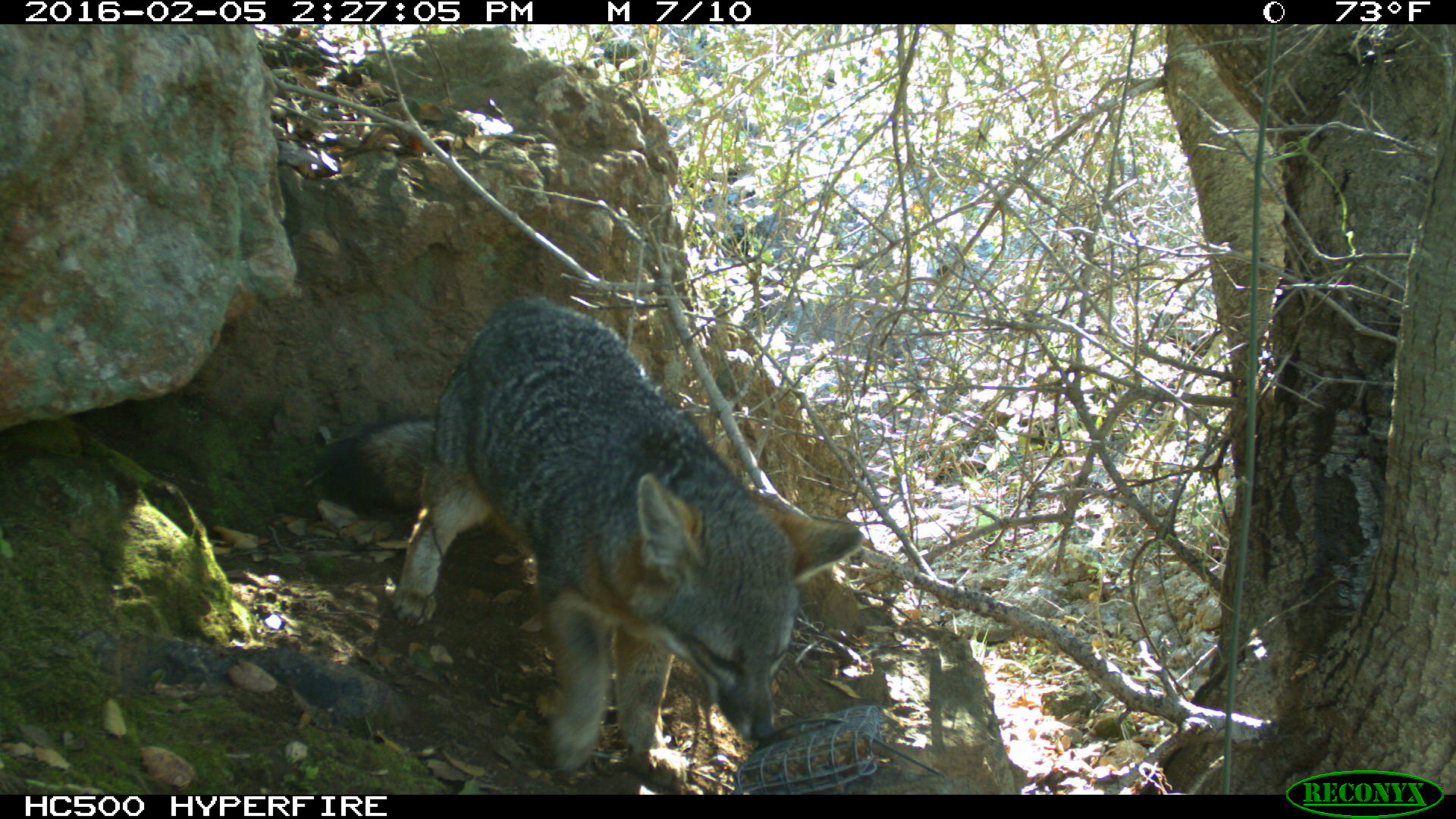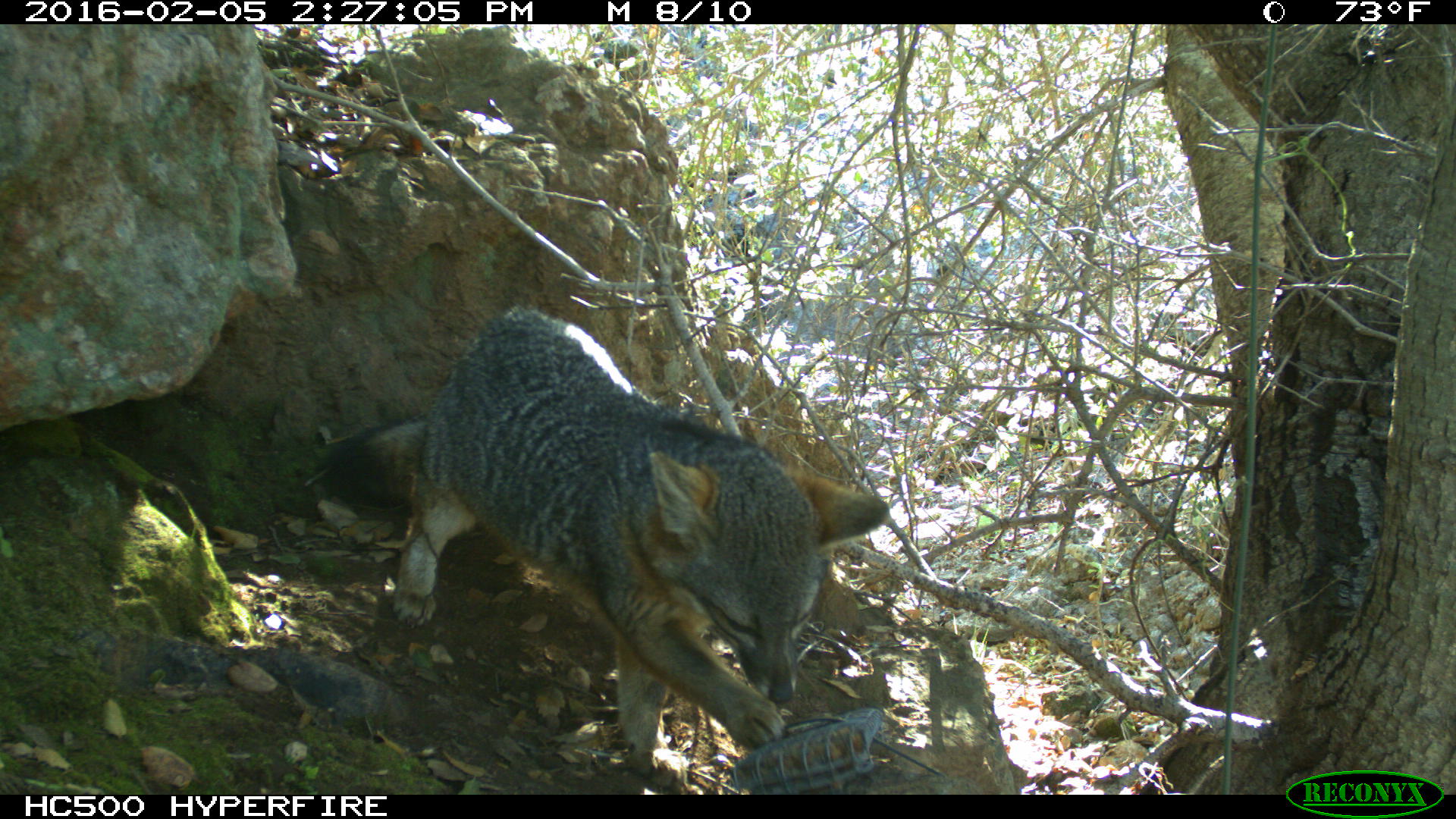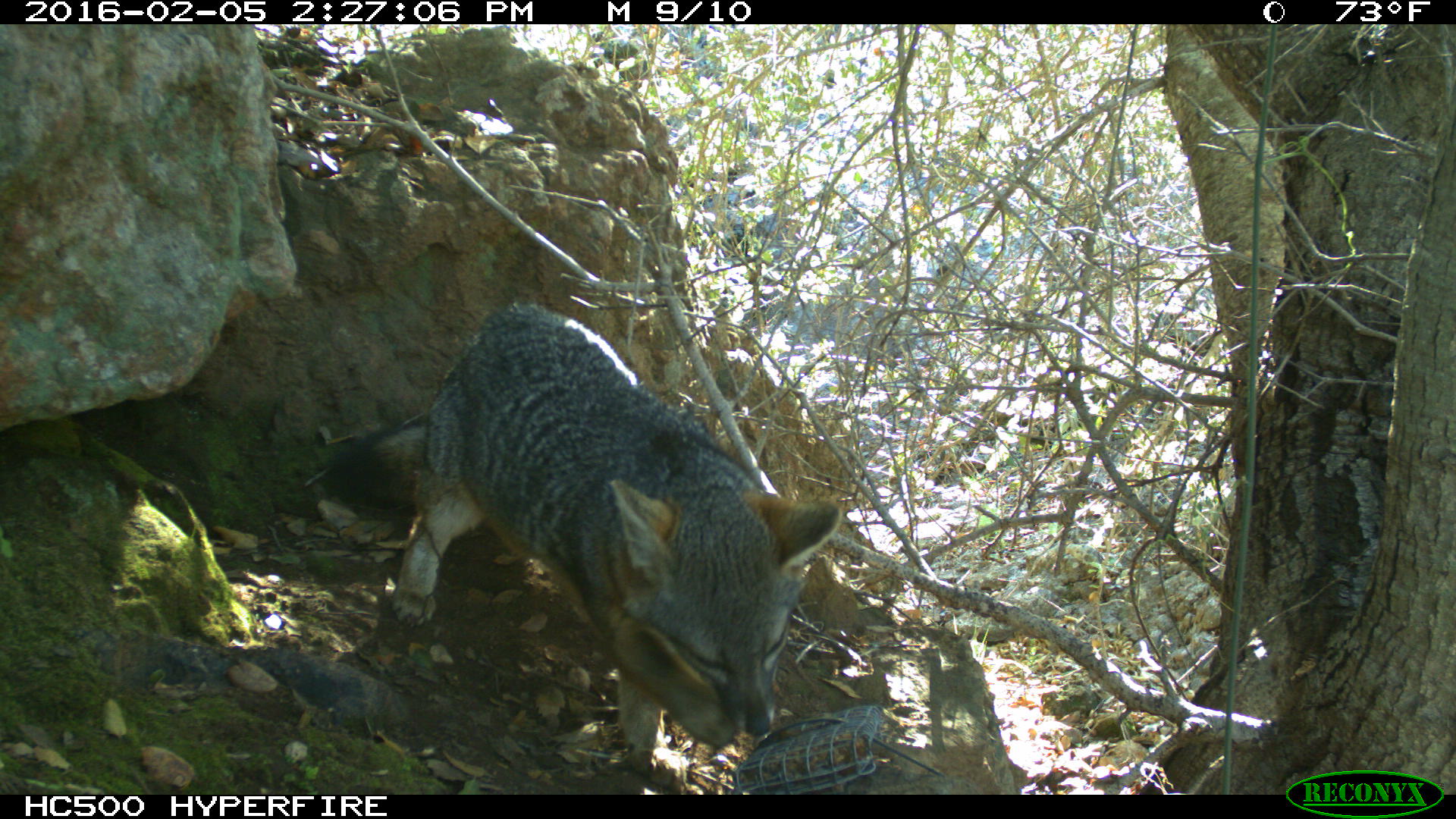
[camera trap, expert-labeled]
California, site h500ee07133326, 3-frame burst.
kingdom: Animalia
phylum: Chordata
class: Mammalia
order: Carnivora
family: Canidae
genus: Urocyon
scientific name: Urocyon littoralis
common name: island fox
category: fox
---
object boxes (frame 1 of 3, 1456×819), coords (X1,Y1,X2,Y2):
fox: (326,304,864,794)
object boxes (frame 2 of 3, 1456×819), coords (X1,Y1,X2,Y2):
fox: (328,303,887,787)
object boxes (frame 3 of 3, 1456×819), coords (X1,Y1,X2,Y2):
fox: (322,309,841,792)